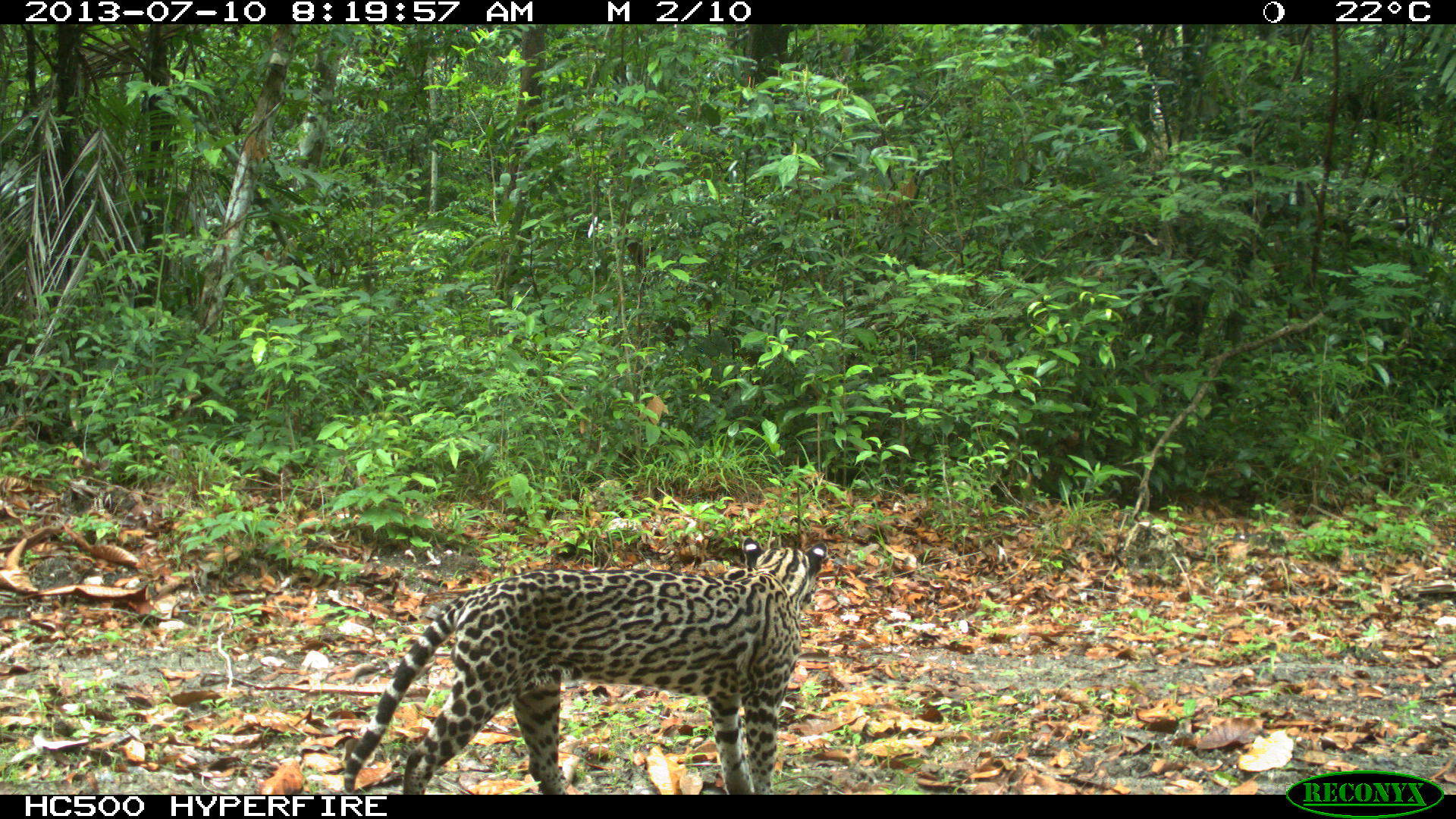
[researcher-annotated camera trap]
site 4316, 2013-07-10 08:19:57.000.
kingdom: Animalia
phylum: Chordata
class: Mammalia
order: Carnivora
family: Felidae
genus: Leopardus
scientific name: Leopardus pardalis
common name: ocelot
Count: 1.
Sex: male.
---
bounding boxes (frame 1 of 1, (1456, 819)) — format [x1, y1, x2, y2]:
leopardus pardalis: [342, 536, 826, 792]